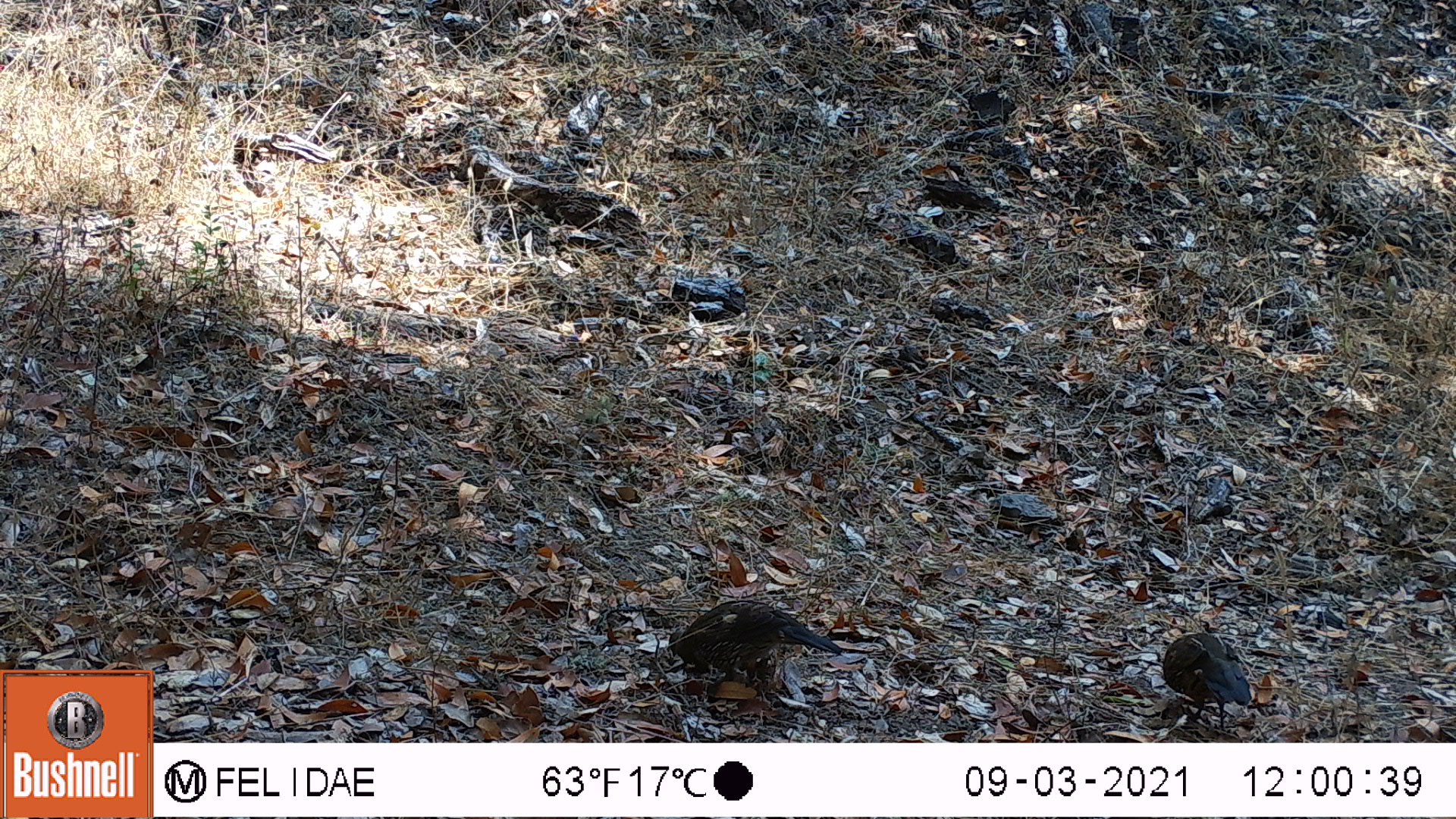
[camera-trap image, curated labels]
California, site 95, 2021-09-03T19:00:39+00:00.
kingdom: Animalia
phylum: Chordata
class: Aves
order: Galliformes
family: Odontophoridae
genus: Callipepla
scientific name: Callipepla californica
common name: california quail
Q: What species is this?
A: California quail (Callipepla californica).